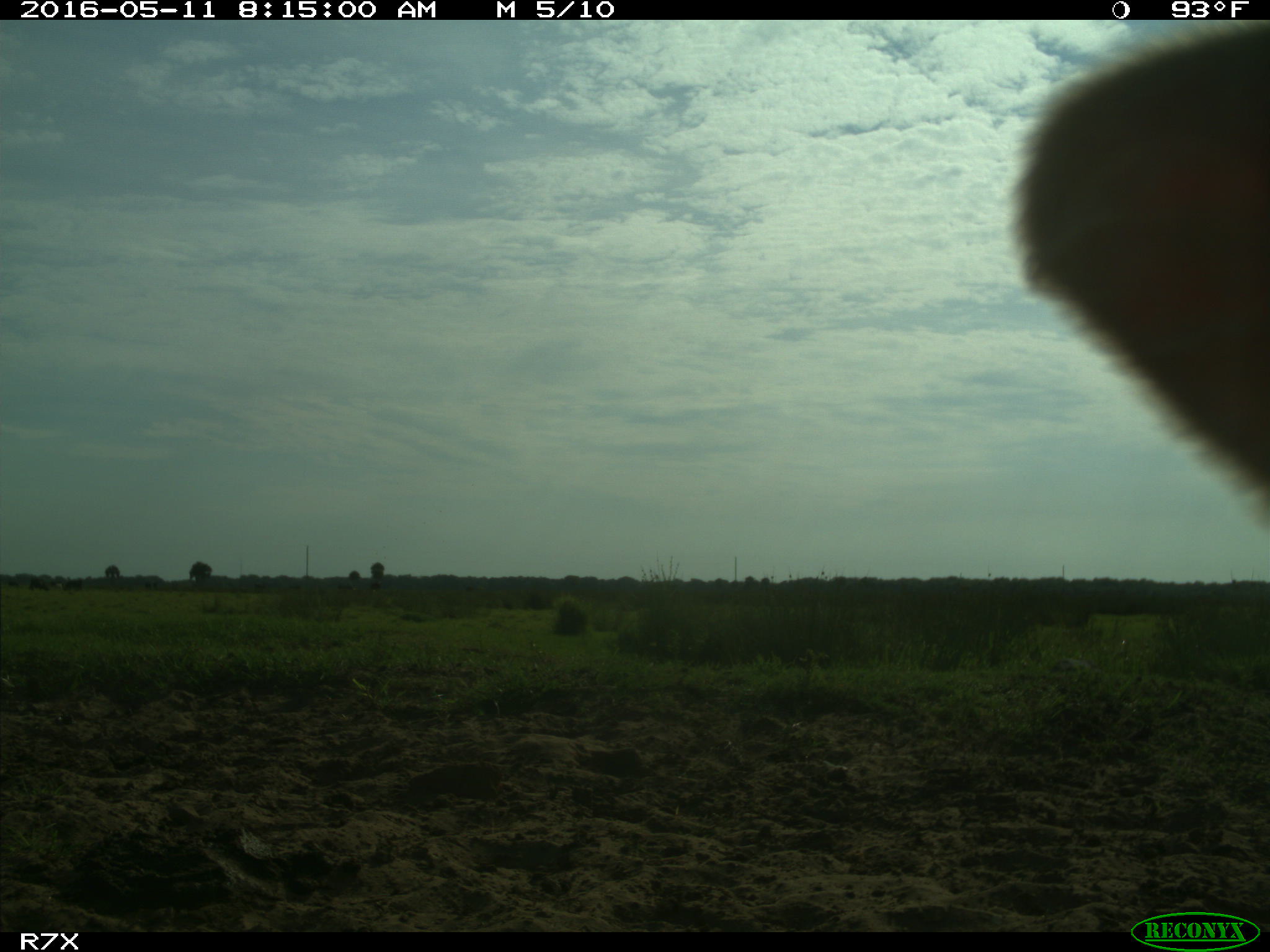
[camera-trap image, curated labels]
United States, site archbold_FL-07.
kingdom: Animalia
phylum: Chordata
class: Mammalia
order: Artiodactyla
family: Bovidae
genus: Bos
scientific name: Bos taurus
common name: domestic cow